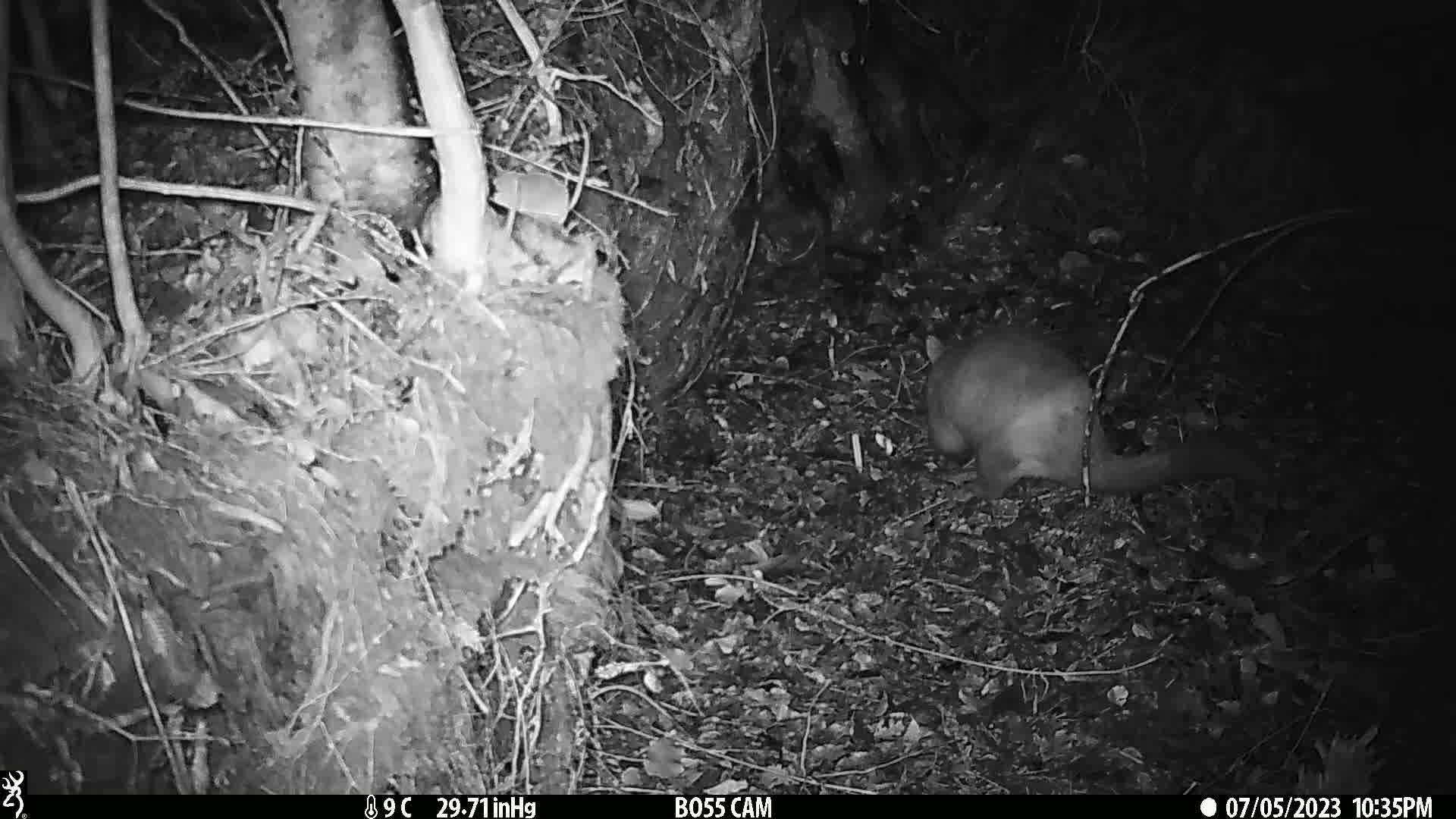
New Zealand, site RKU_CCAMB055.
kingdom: Animalia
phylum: Chordata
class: Mammalia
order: Diprotodontia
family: Phalangeridae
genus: Trichosurus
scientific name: Trichosurus vulpecula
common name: common brushtail possum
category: possum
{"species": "possum (common brushtail possum) (Trichosurus vulpecula)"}